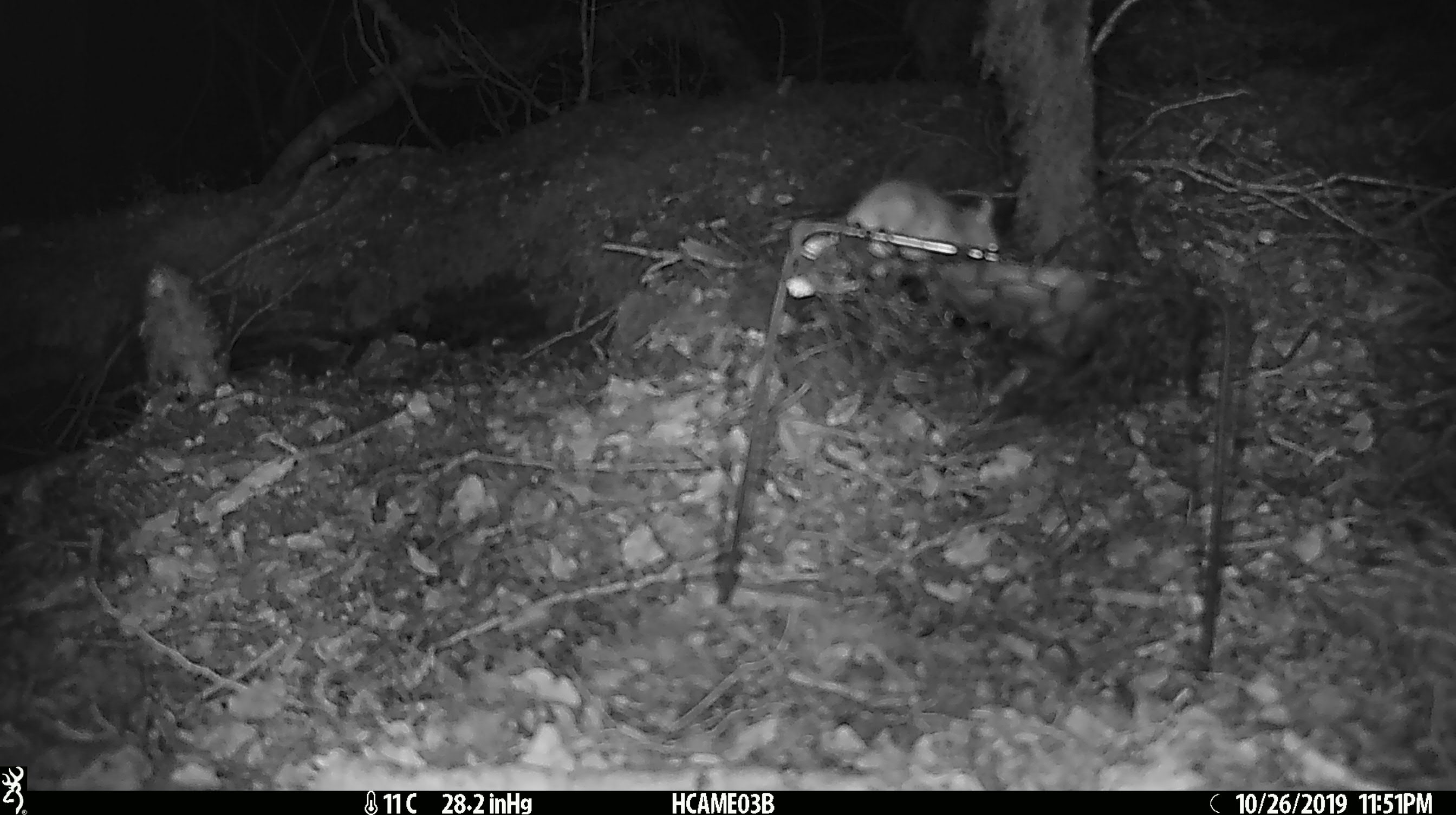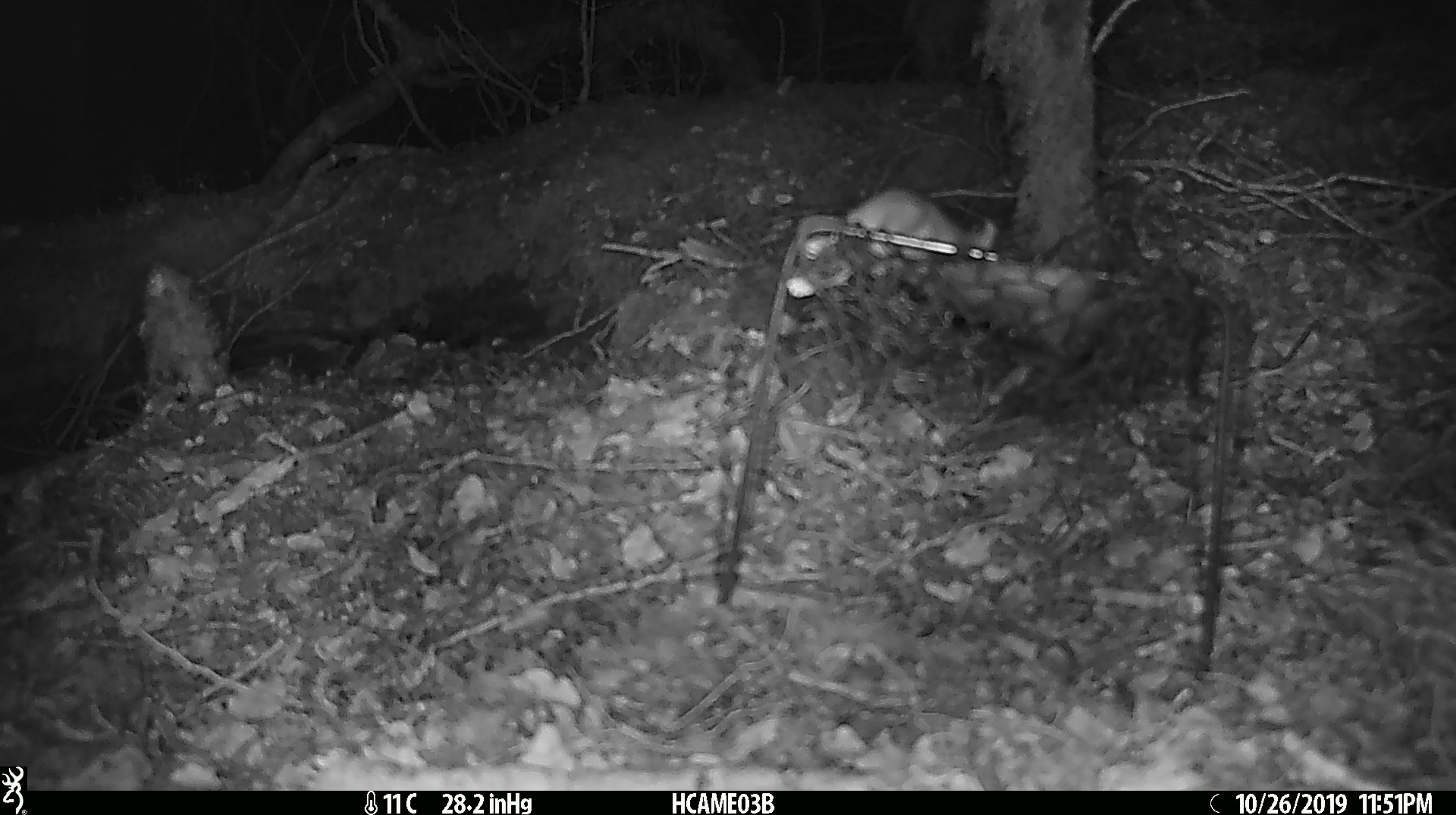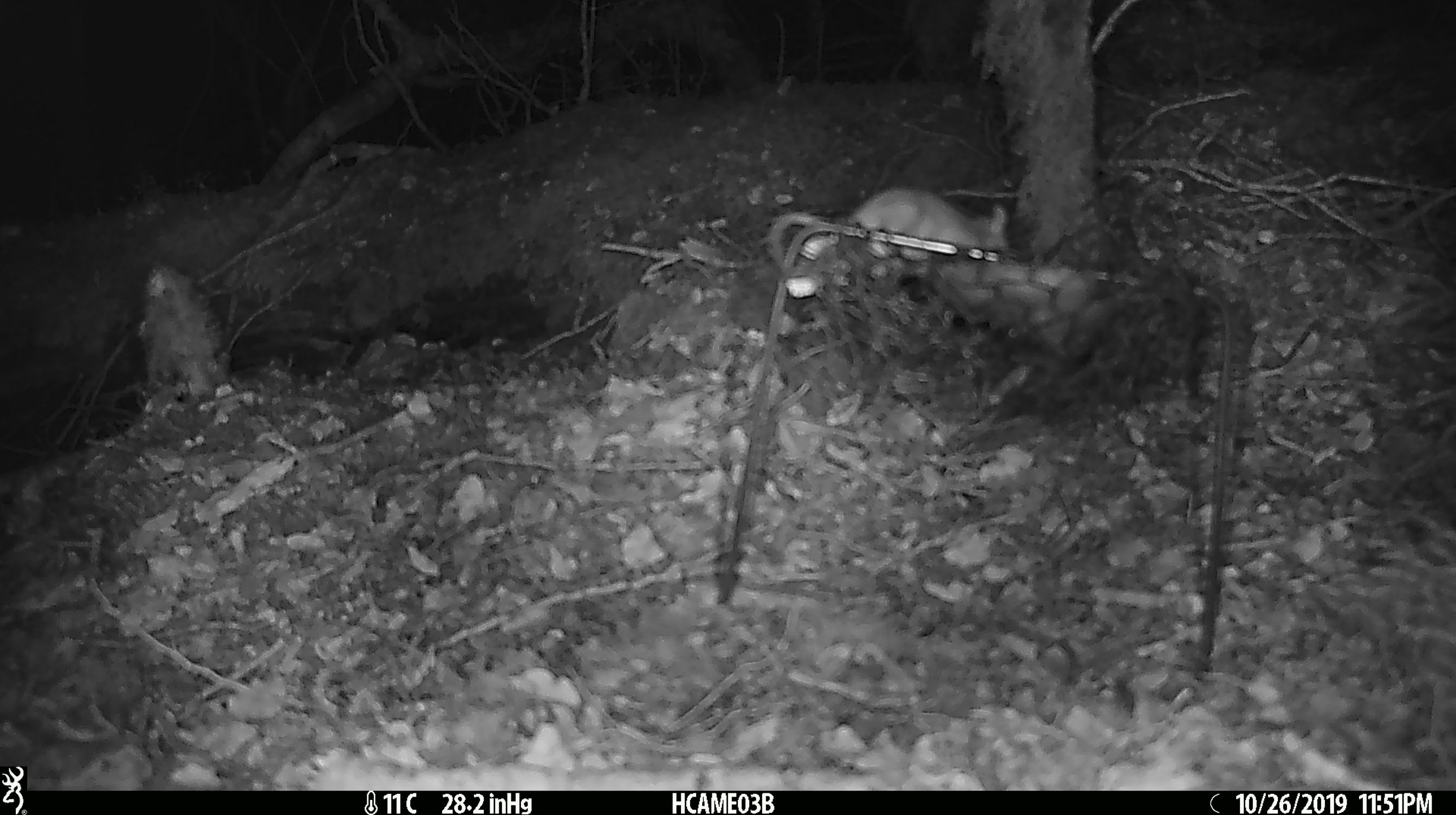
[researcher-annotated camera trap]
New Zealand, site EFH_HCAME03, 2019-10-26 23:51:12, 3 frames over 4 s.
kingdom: Animalia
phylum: Chordata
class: Mammalia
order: Rodentia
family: Muridae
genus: Mus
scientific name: Mus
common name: mouse